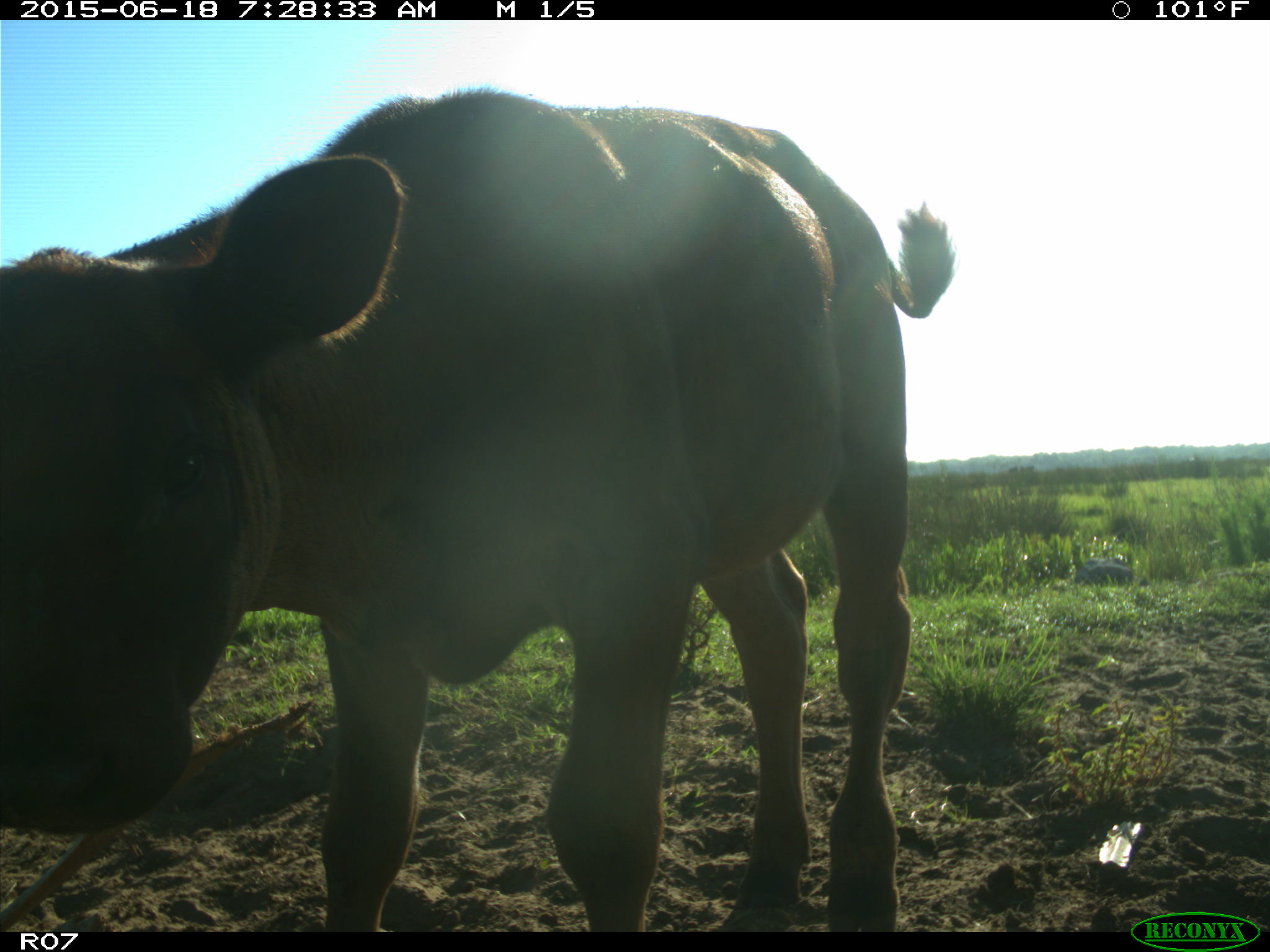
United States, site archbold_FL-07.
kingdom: Animalia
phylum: Chordata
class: Mammalia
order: Artiodactyla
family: Bovidae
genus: Bos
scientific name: Bos taurus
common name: domestic cow